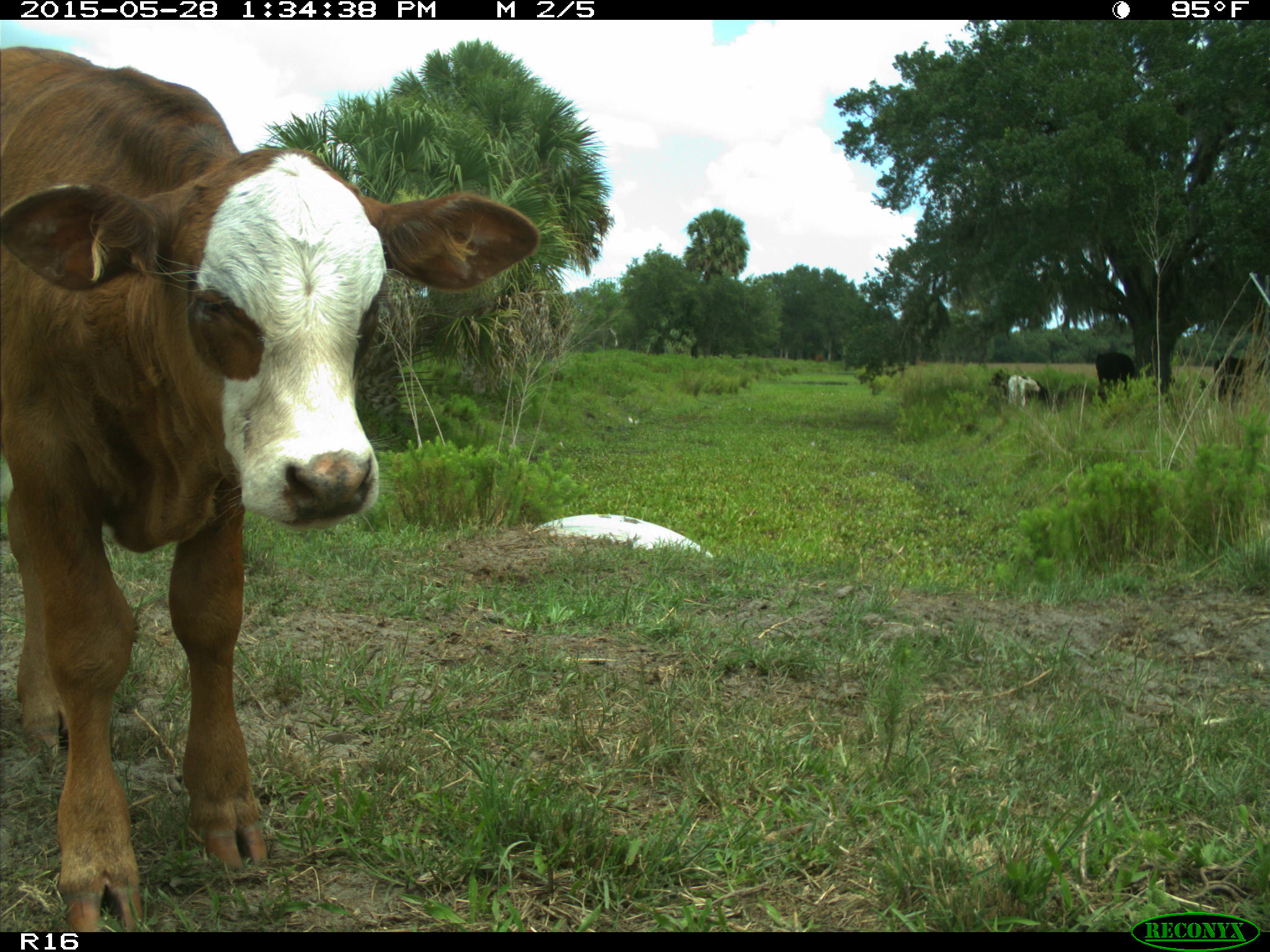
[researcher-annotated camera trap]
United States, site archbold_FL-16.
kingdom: Animalia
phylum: Chordata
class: Mammalia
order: Artiodactyla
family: Bovidae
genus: Bos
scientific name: Bos taurus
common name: domestic cow